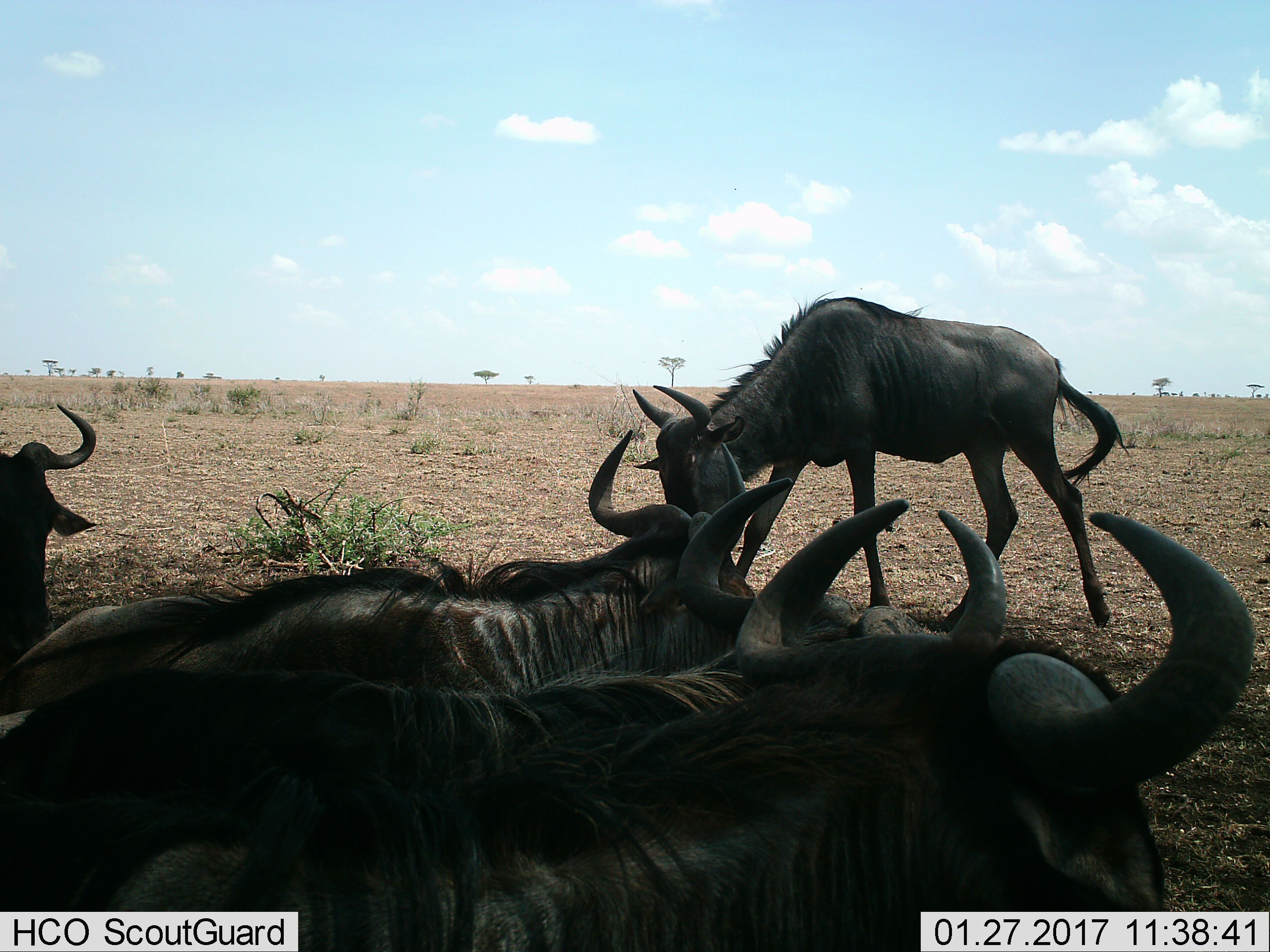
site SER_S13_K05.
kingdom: Animalia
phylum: Chordata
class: Mammalia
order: Artiodactyla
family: Bovidae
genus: Connochaetes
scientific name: Connochaetes taurinus taurinus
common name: blue wildebeest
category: wildebeestblue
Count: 5.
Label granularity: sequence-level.